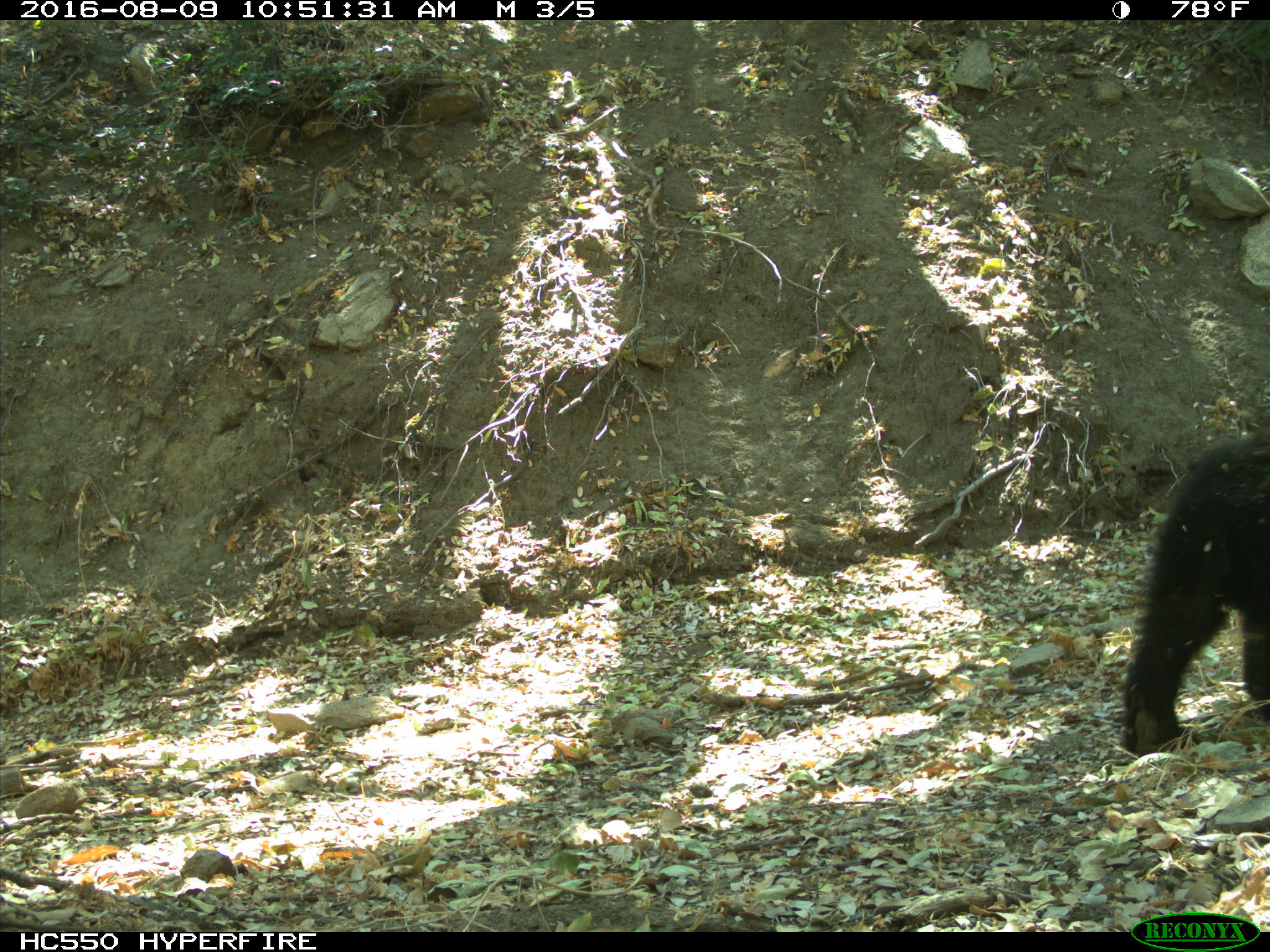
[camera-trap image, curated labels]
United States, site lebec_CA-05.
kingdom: Animalia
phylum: Chordata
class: Mammalia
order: Carnivora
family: Ursidae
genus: Ursus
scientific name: Ursus americanus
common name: american black bear